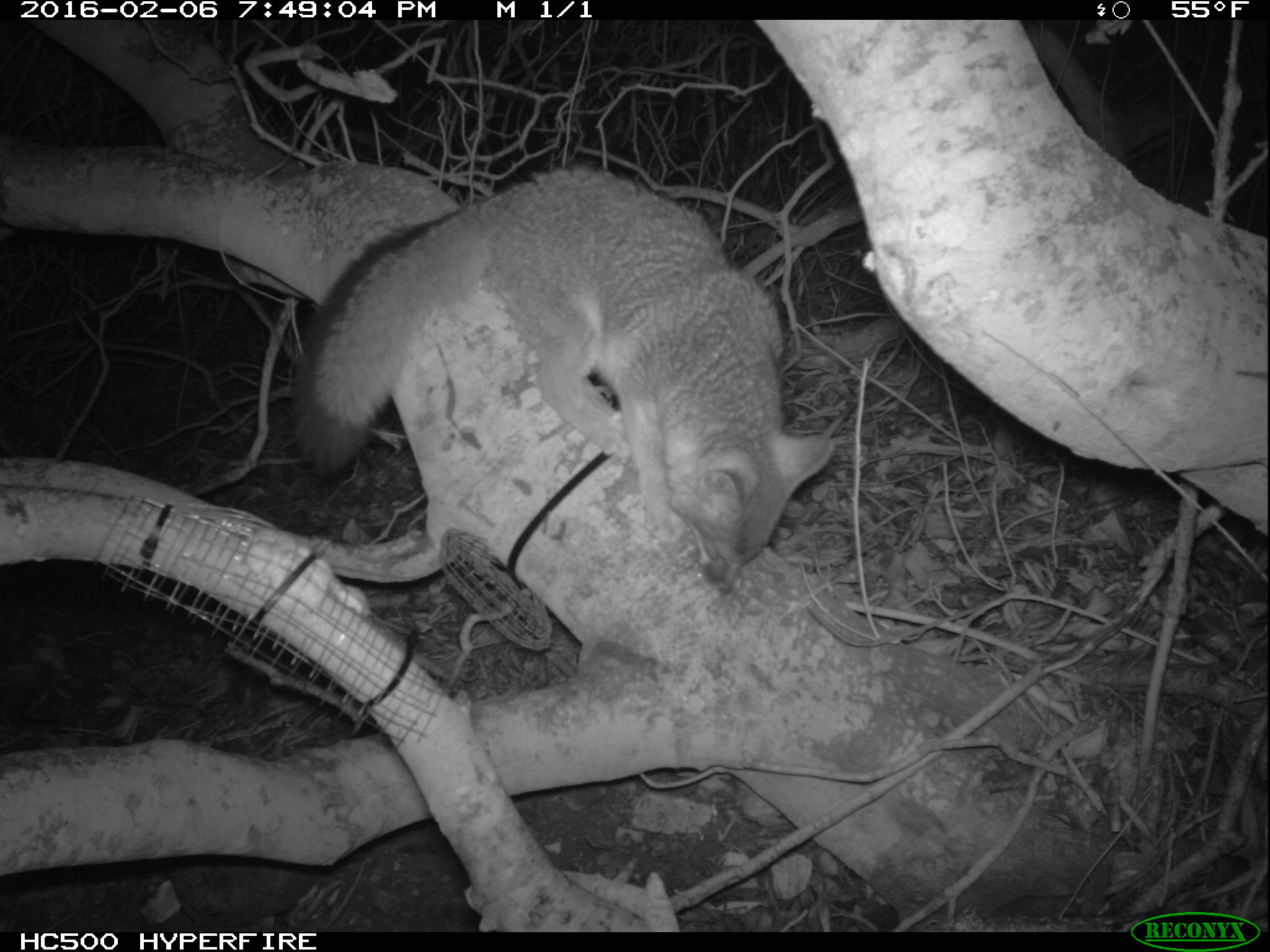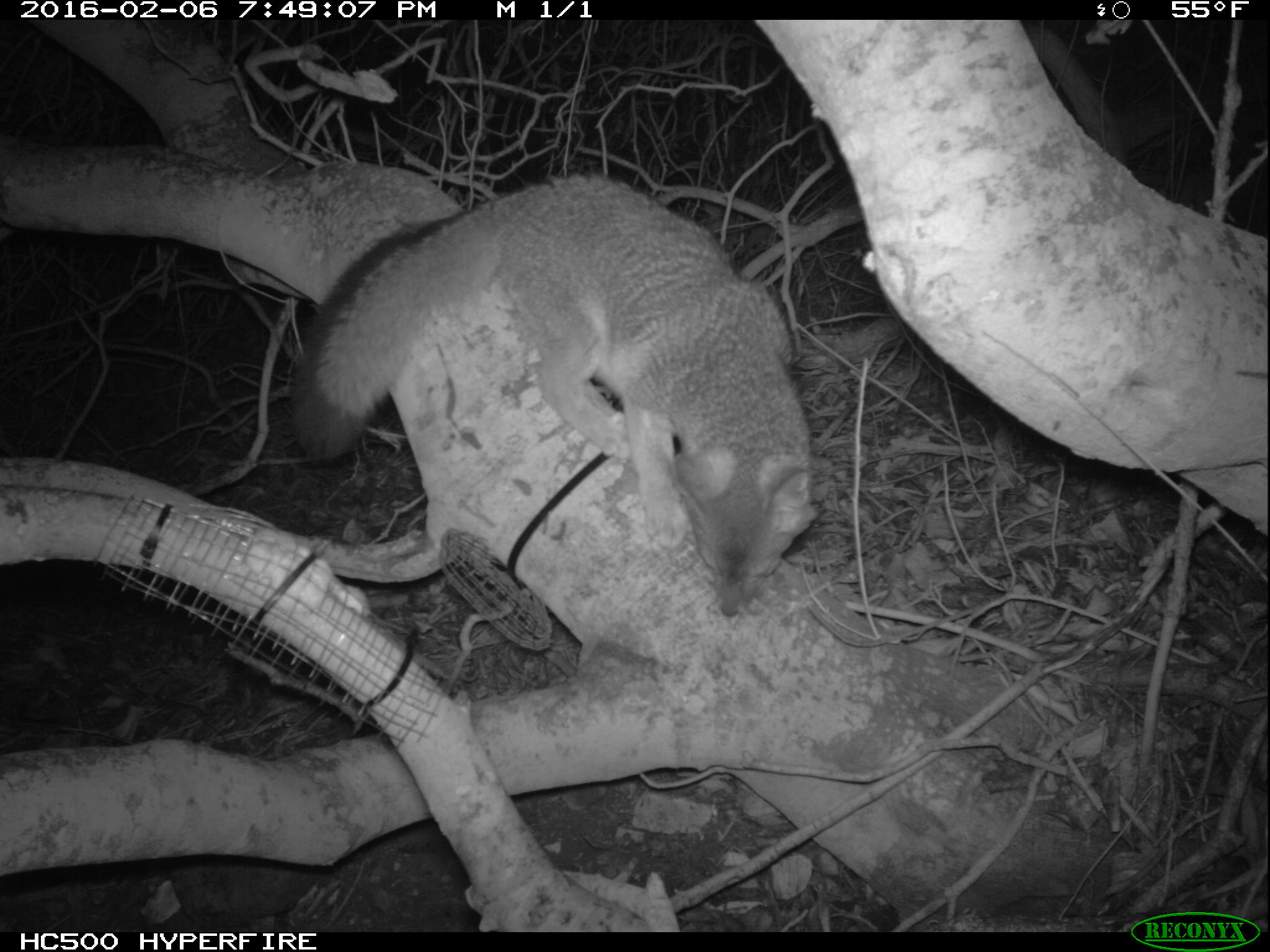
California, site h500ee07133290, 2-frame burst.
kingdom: Animalia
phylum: Chordata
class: Mammalia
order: Carnivora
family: Canidae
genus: Urocyon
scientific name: Urocyon littoralis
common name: island fox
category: fox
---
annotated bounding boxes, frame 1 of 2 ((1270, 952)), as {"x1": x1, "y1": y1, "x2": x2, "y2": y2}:
fox: {"x1": 288, "y1": 164, "x2": 834, "y2": 589}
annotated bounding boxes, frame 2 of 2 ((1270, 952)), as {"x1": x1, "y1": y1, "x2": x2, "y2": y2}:
fox: {"x1": 291, "y1": 171, "x2": 817, "y2": 617}